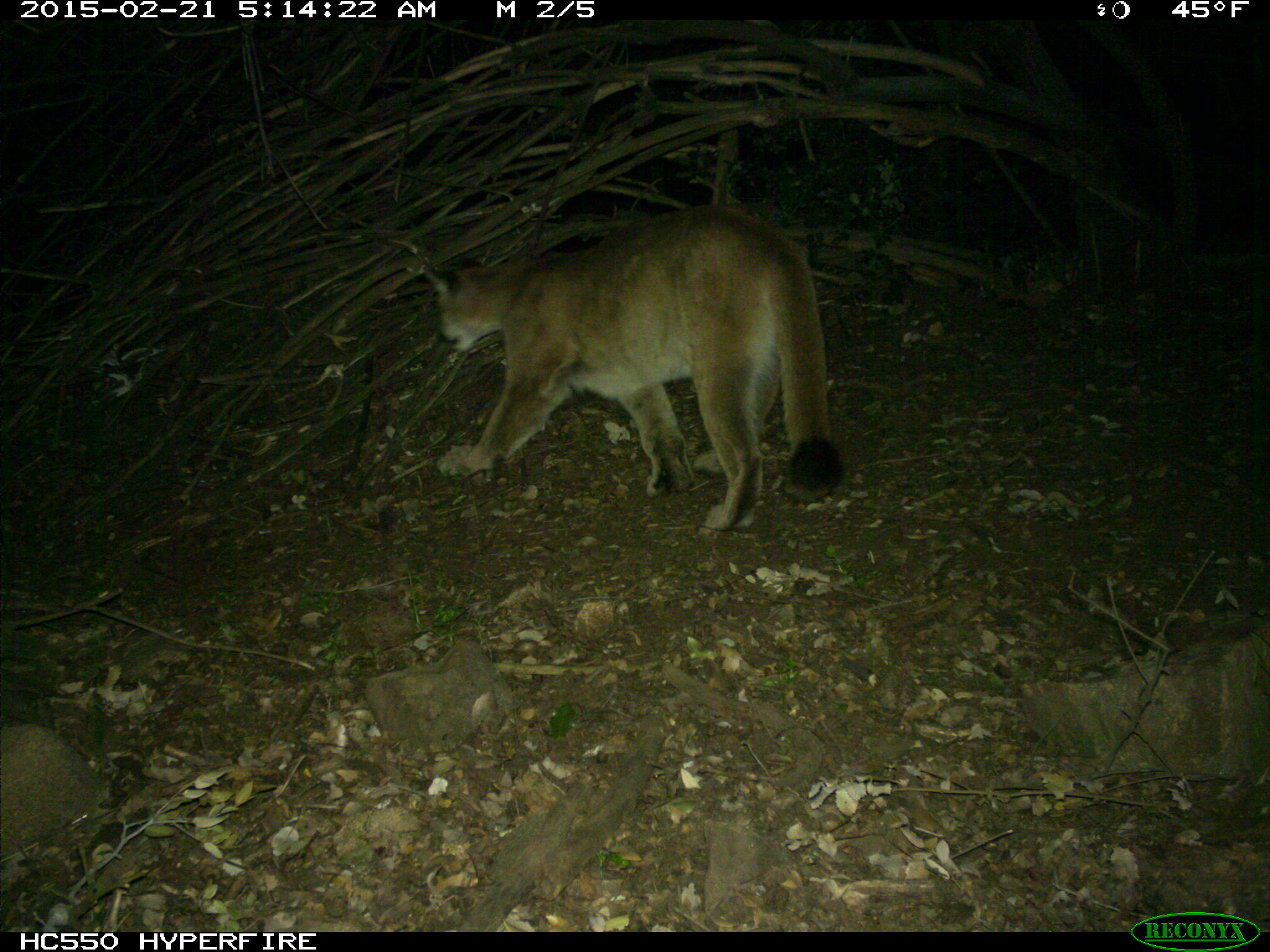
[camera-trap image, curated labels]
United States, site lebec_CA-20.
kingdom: Animalia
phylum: Chordata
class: Mammalia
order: Carnivora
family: Felidae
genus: Puma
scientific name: Puma concolor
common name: mountain lion